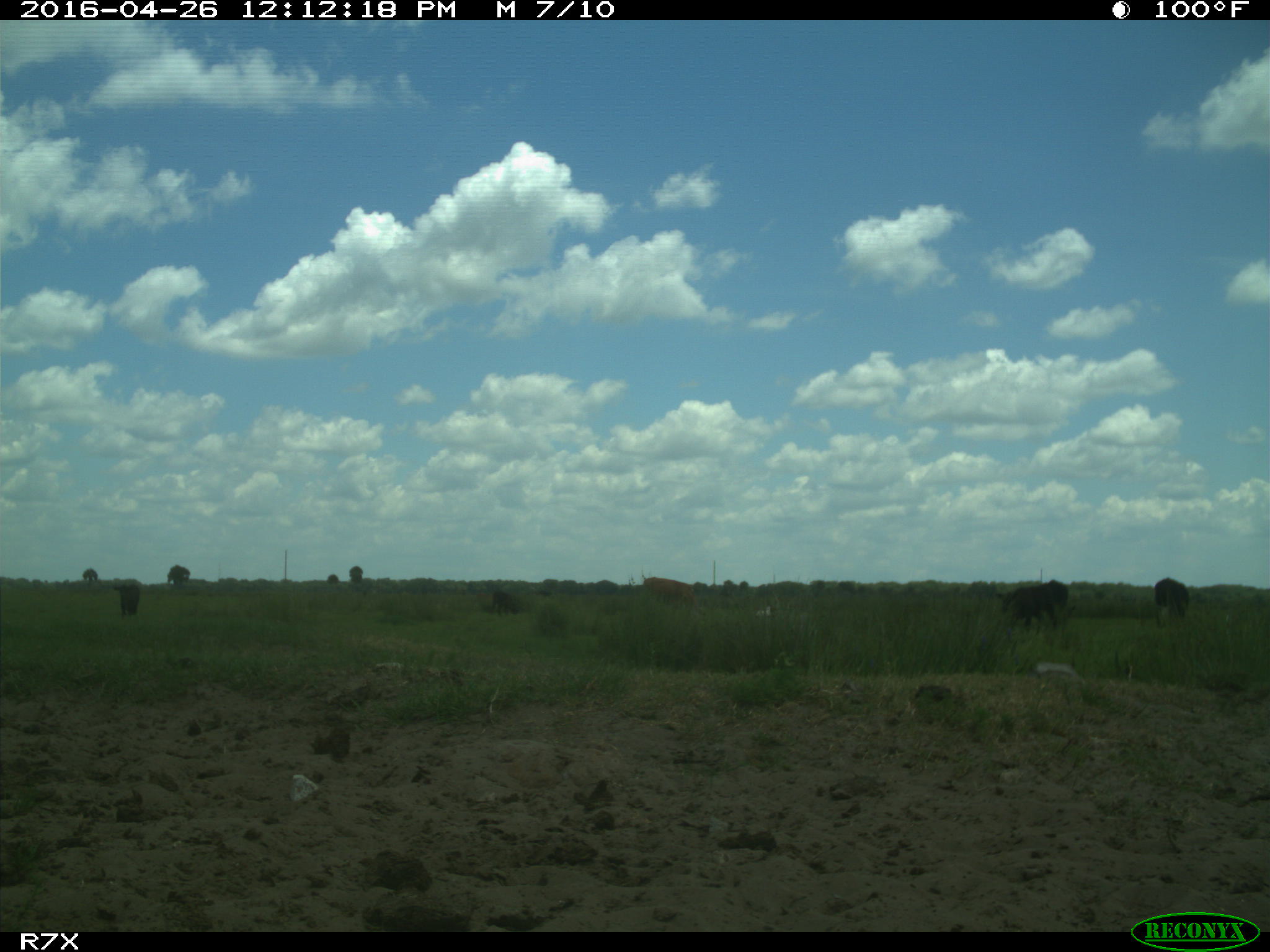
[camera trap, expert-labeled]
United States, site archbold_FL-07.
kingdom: Animalia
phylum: Chordata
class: Mammalia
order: Artiodactyla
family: Bovidae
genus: Bos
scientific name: Bos taurus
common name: domestic cow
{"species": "Bos taurus (domestic cow)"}